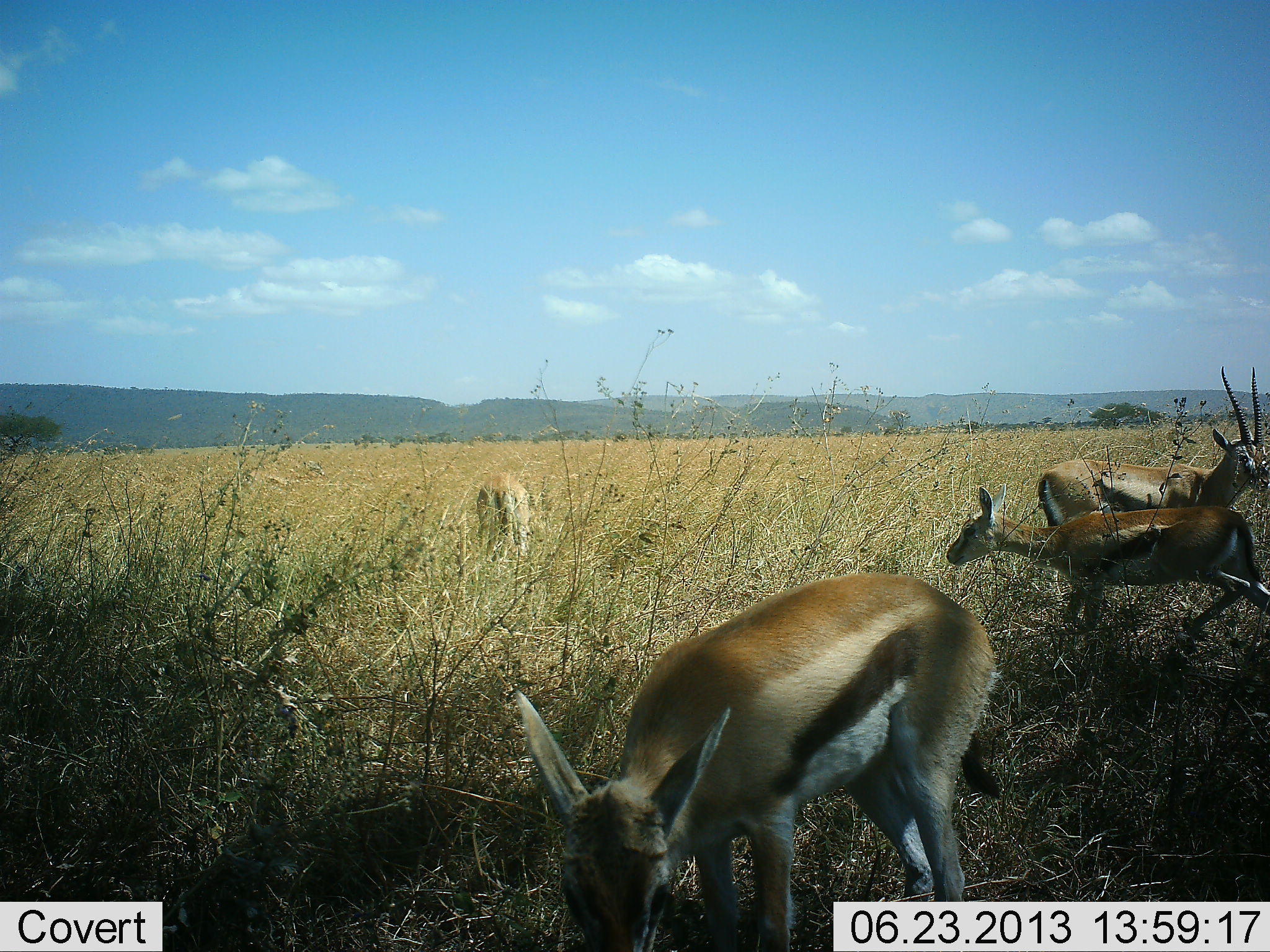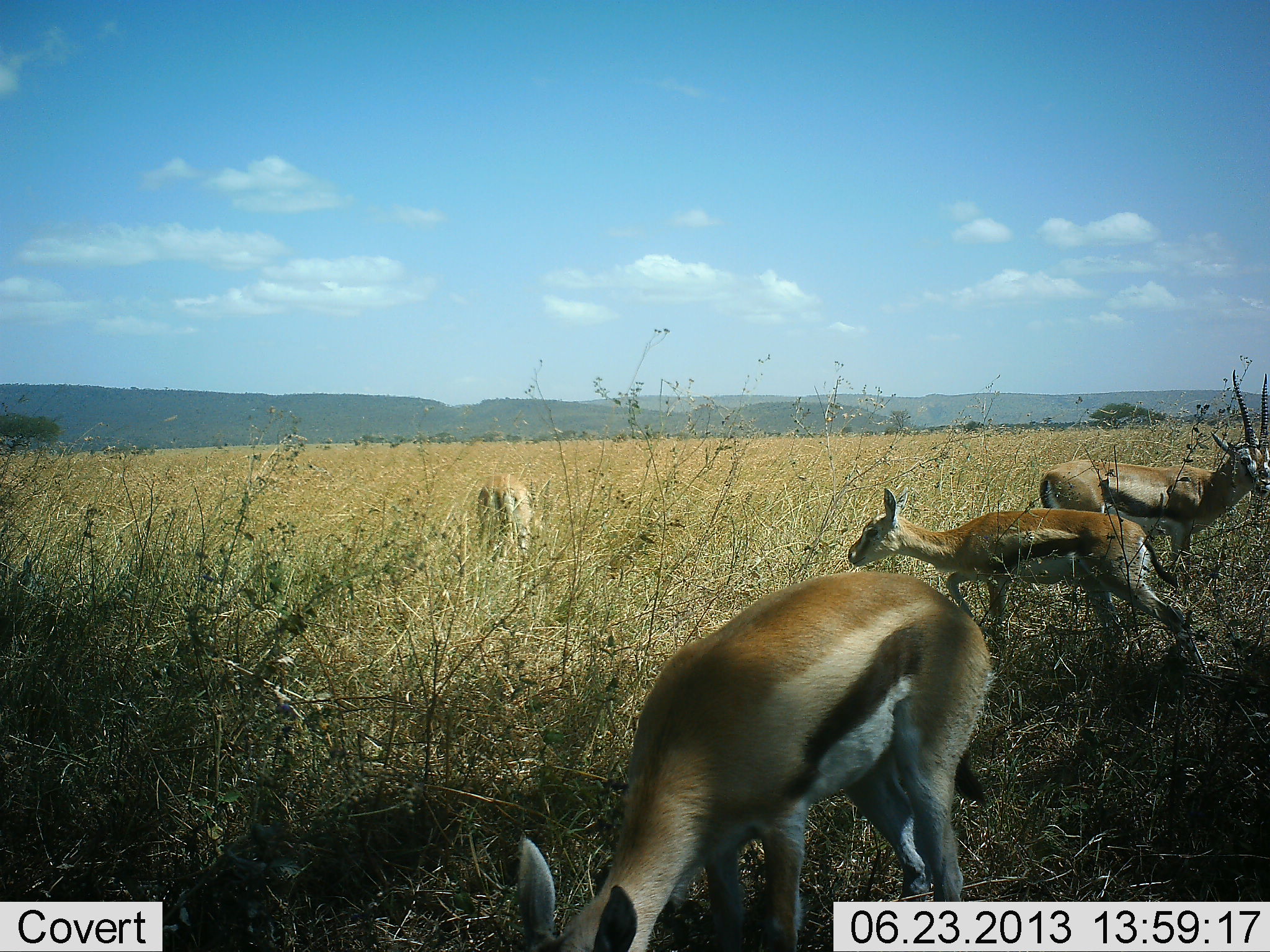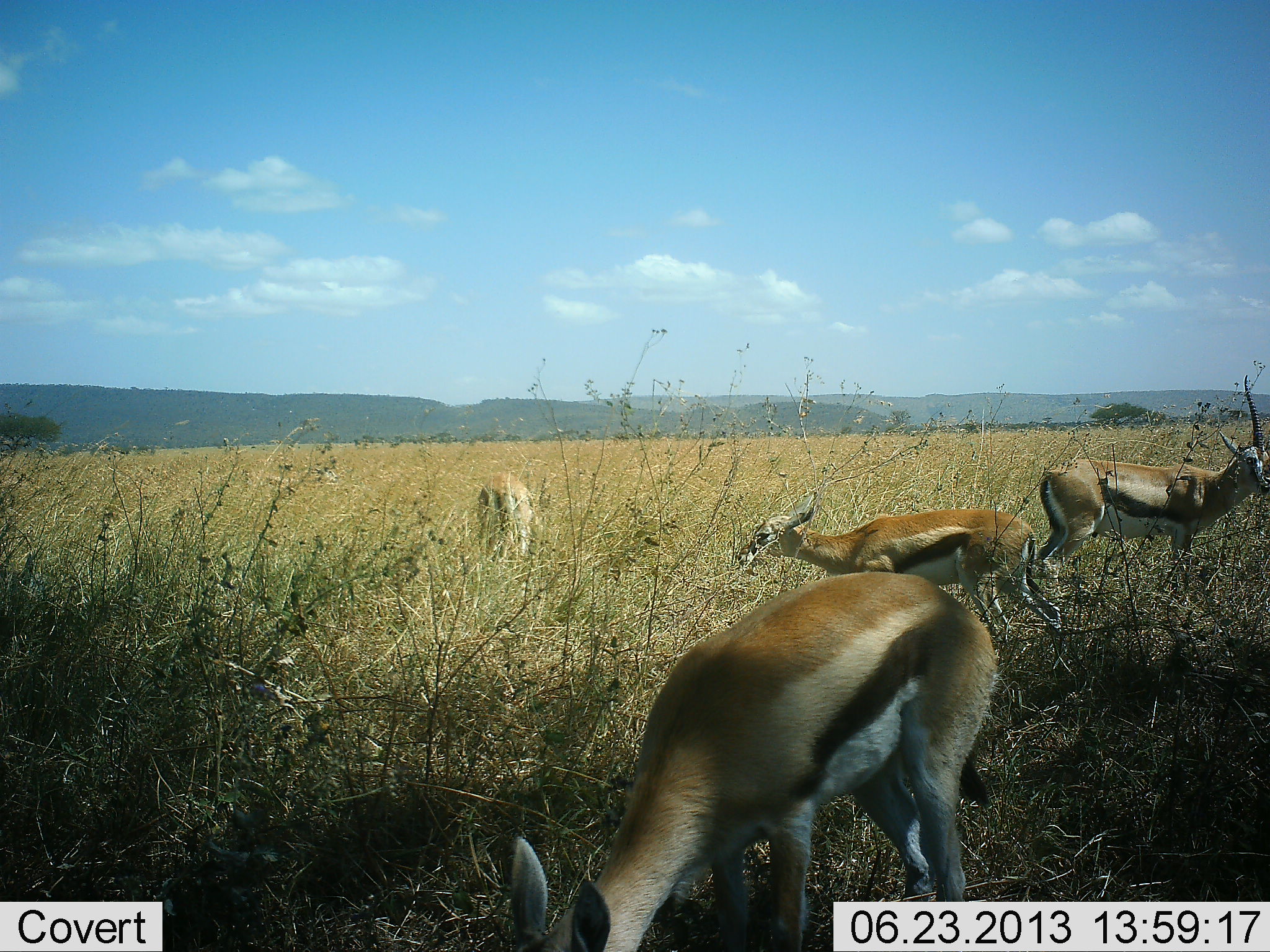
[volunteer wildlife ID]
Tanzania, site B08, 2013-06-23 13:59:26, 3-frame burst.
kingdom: Animalia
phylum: Chordata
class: Mammalia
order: Artiodactyla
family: Bovidae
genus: Eudorcas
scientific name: Eudorcas thomsonii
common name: thomson's gazelle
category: gazellethomsons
Gazellethomsons (thomson's gazelle) (Eudorcas thomsonii), count 4. Behavior (volunteer vote fractions): standing 53%, resting 8%, moving 61%, interacting 3%. Young present (vote fraction): 6%. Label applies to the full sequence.